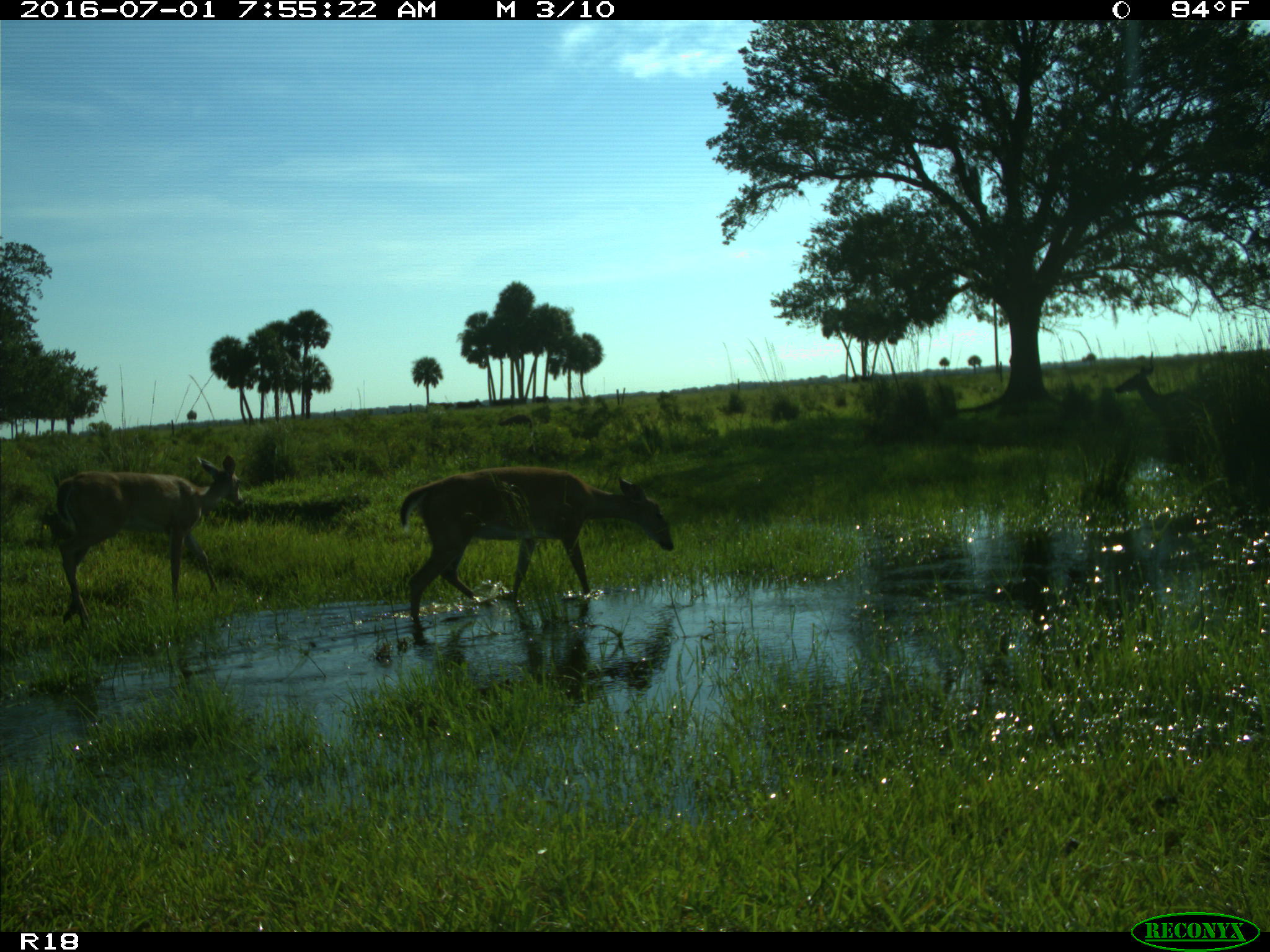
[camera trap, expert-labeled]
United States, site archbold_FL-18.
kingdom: Animalia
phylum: Chordata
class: Mammalia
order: Artiodactyla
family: Cervidae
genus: Odocoileus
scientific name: Odocoileus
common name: deer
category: unidentified deer